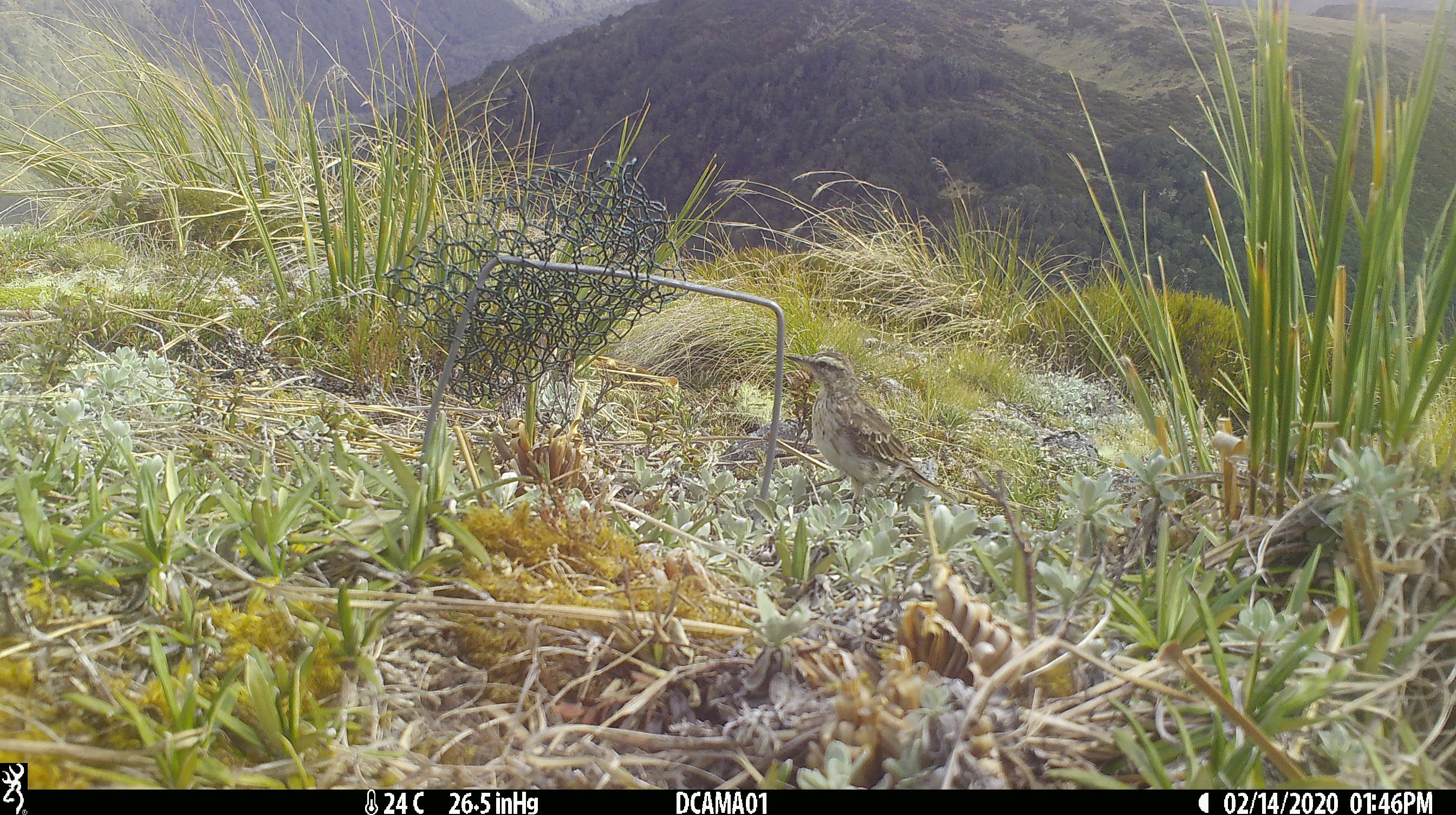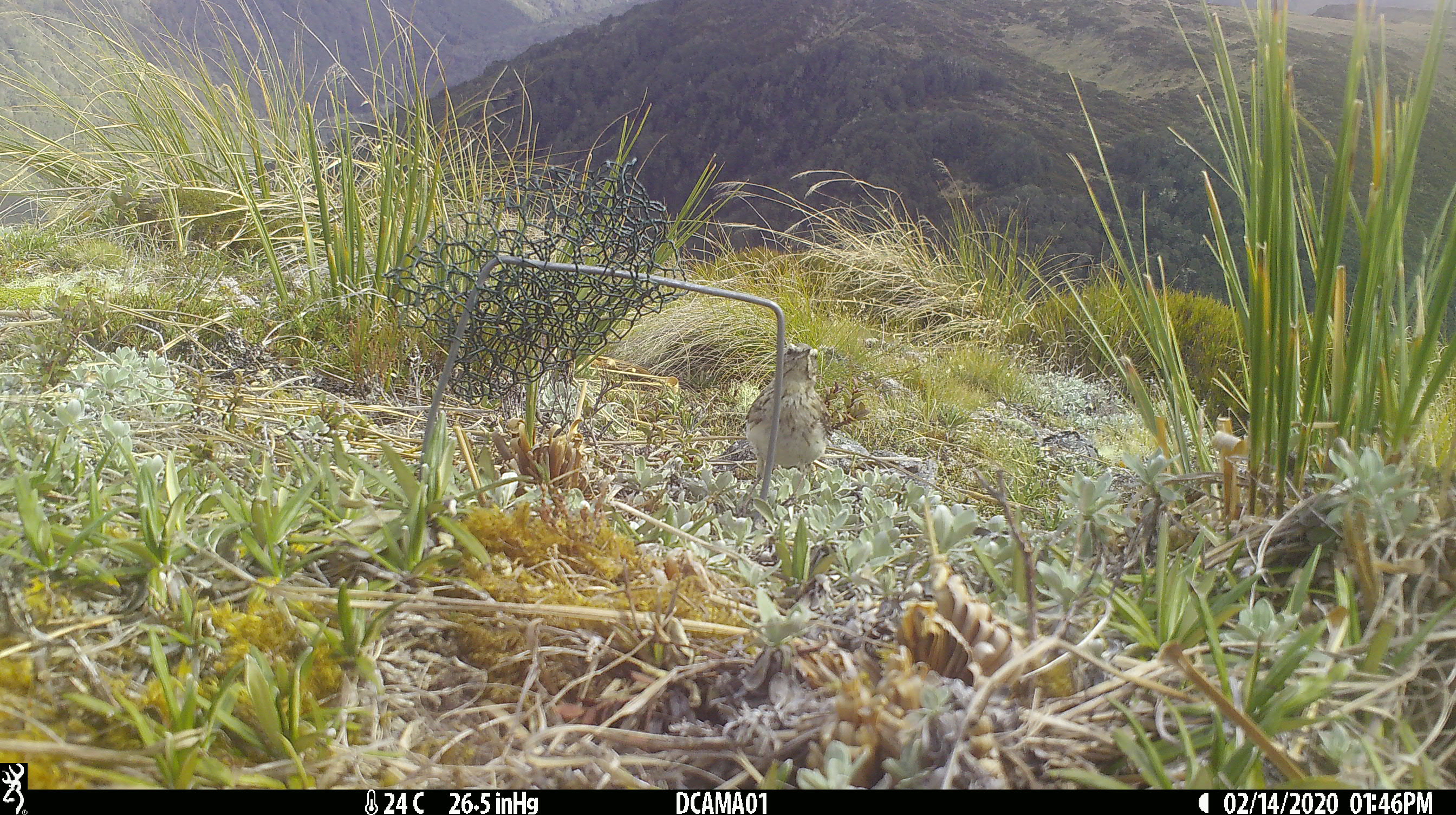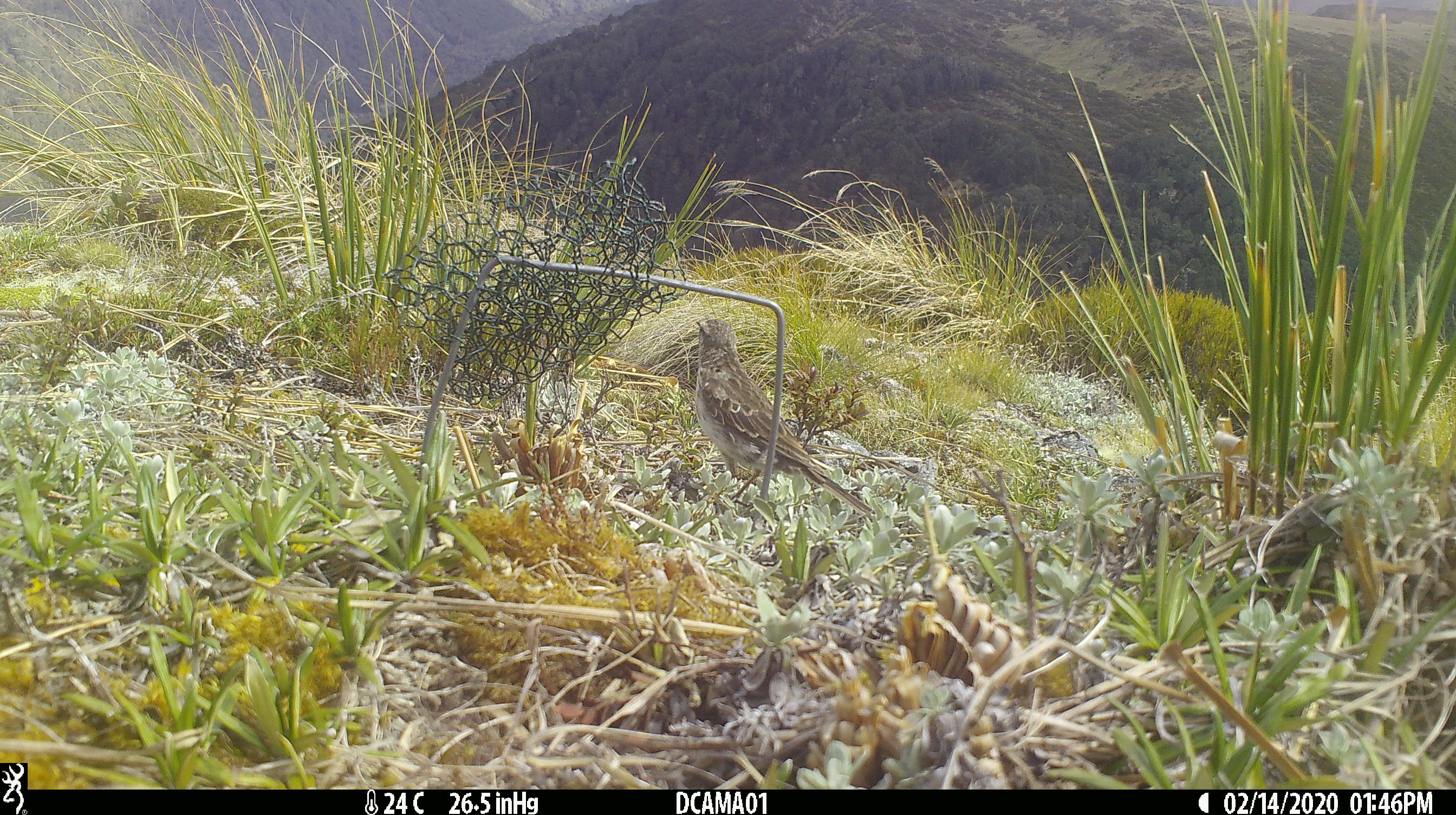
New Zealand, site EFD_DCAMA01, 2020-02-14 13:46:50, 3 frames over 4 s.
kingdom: Animalia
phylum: Chordata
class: Aves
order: Passeriformes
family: Motacillidae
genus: Anthus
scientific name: Anthus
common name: pipit